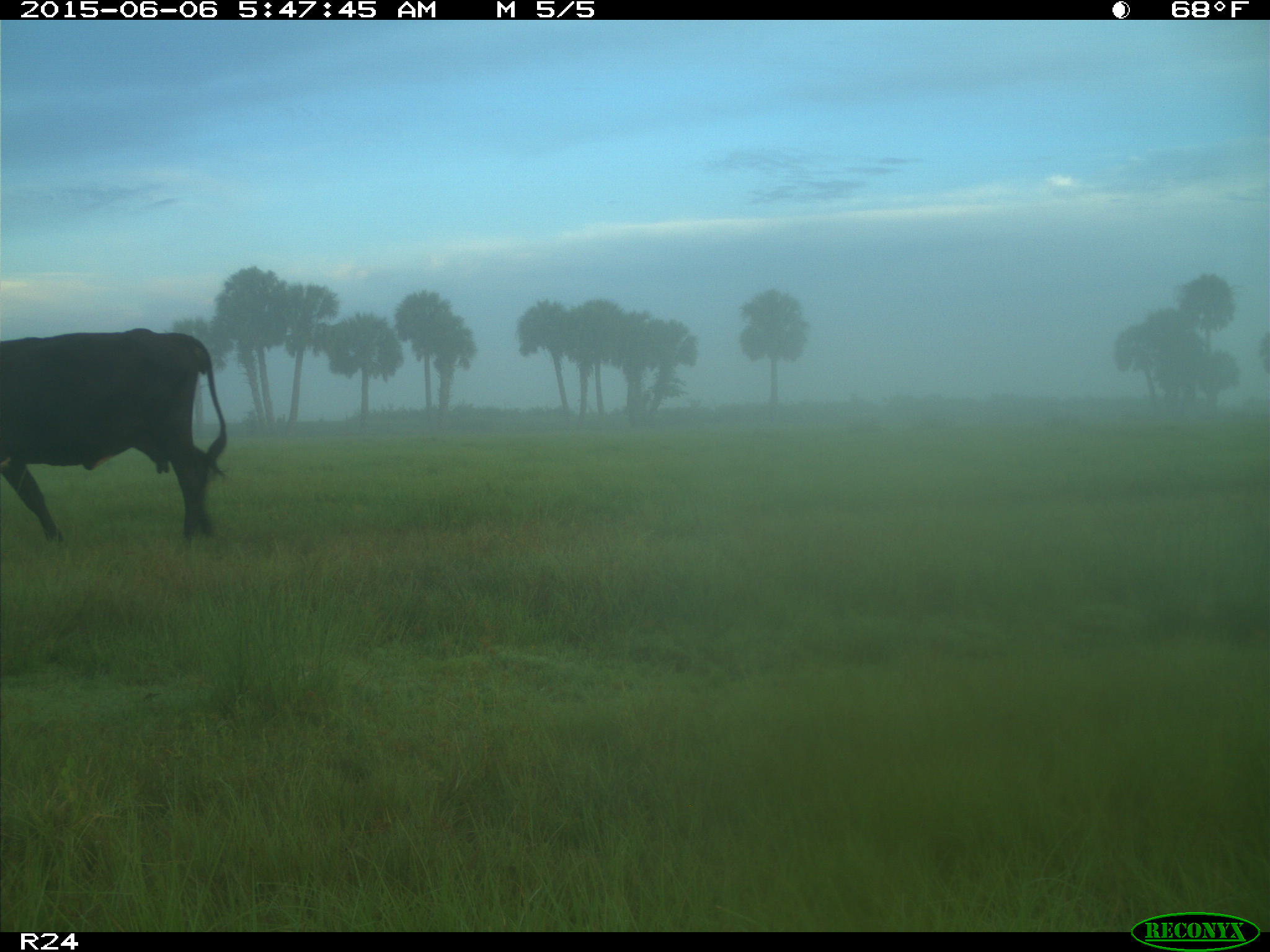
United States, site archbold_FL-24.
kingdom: Animalia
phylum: Chordata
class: Mammalia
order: Artiodactyla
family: Bovidae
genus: Bos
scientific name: Bos taurus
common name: domestic cow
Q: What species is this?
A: Bos taurus (domestic cow).